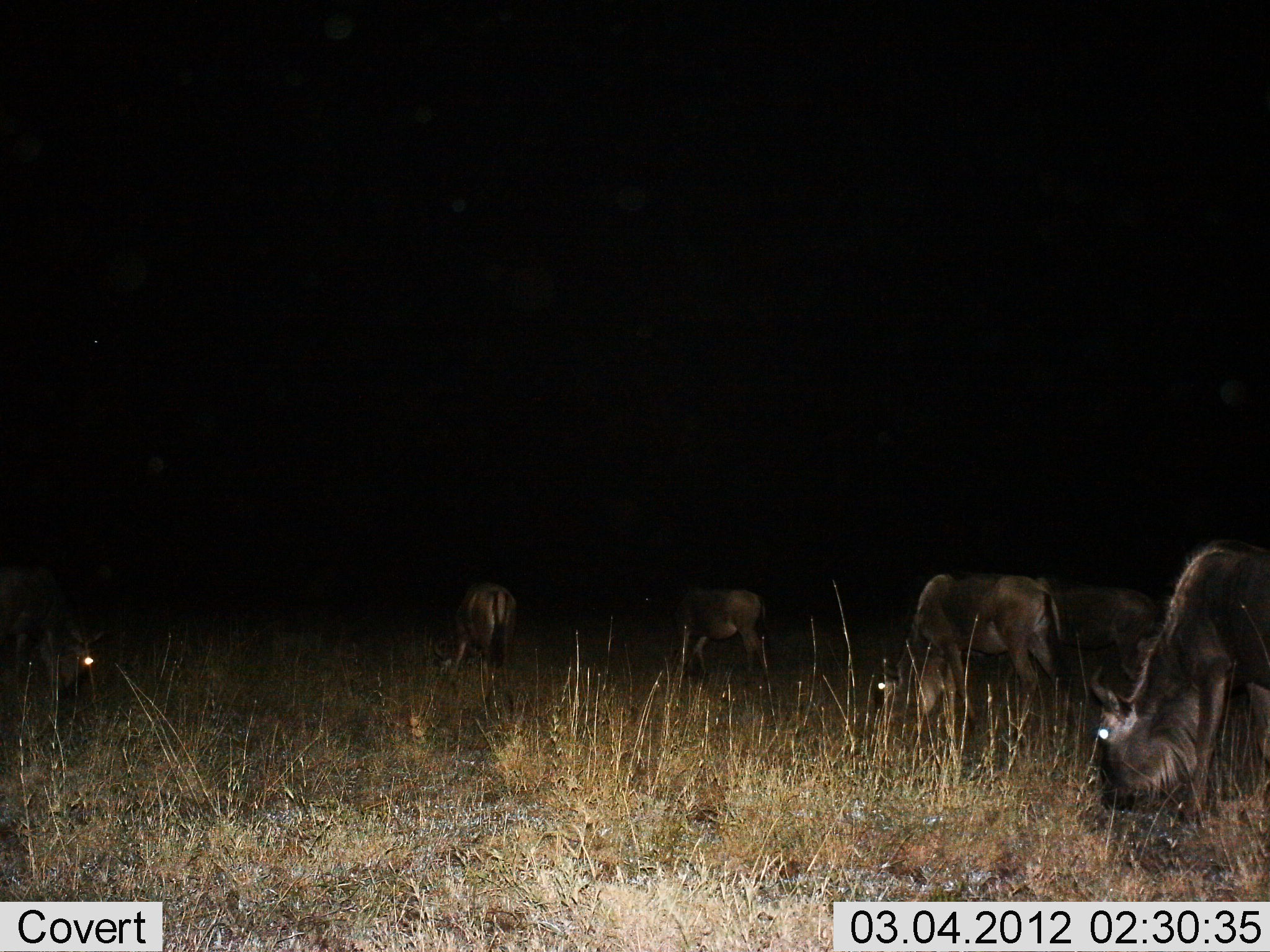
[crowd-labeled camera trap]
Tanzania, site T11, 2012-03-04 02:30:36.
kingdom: Animalia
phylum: Chordata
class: Mammalia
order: Artiodactyla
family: Bovidae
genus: Connochaetes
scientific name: Connochaetes taurinus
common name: blue wildebeest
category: wildebeest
Wildebeest (blue wildebeest) (Connochaetes taurinus), count 6. Behavior (volunteer vote fractions): standing 31%, resting 0%, moving 0%, interacting 0%. Young present (vote fraction): 6%. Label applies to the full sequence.